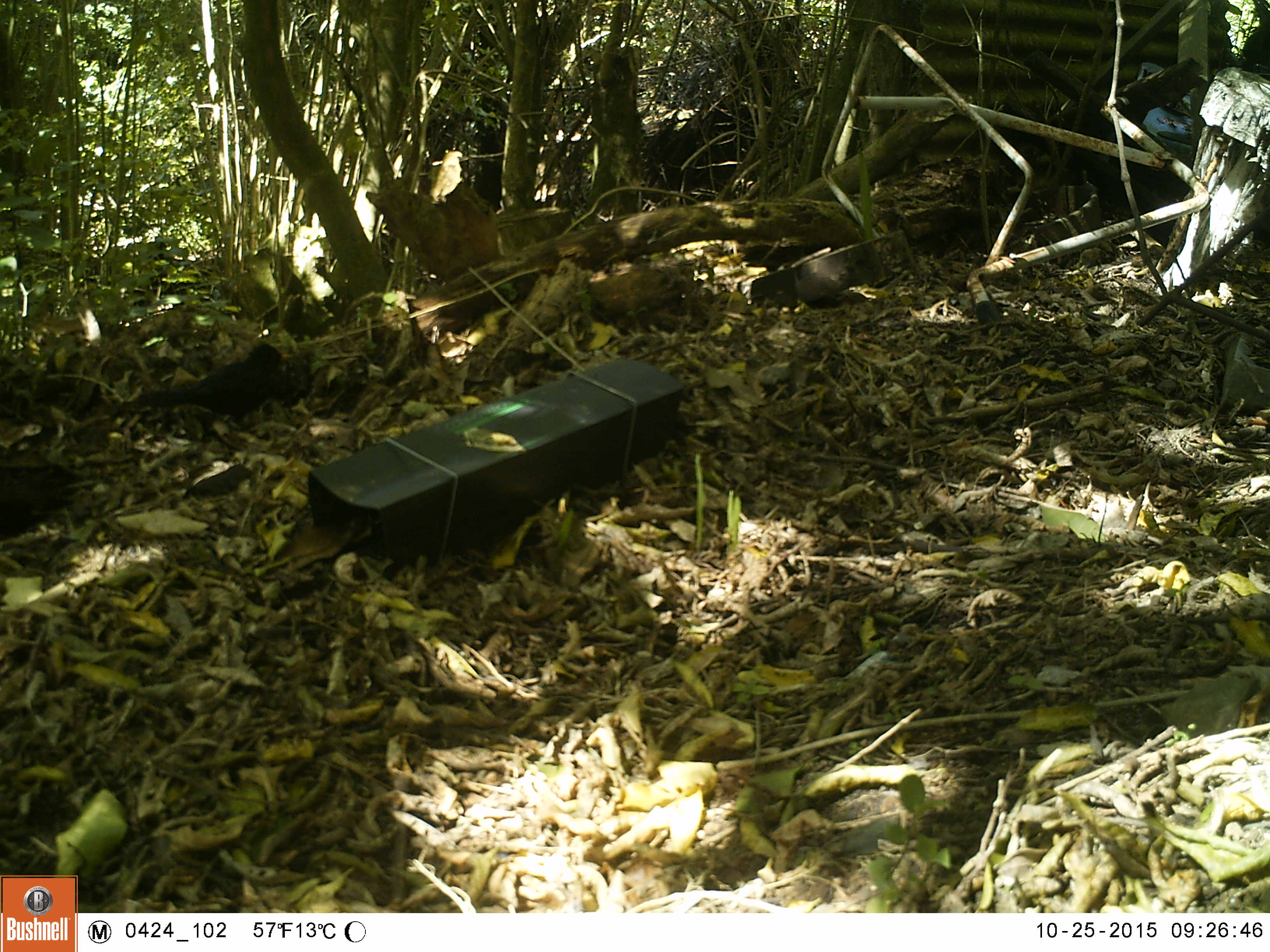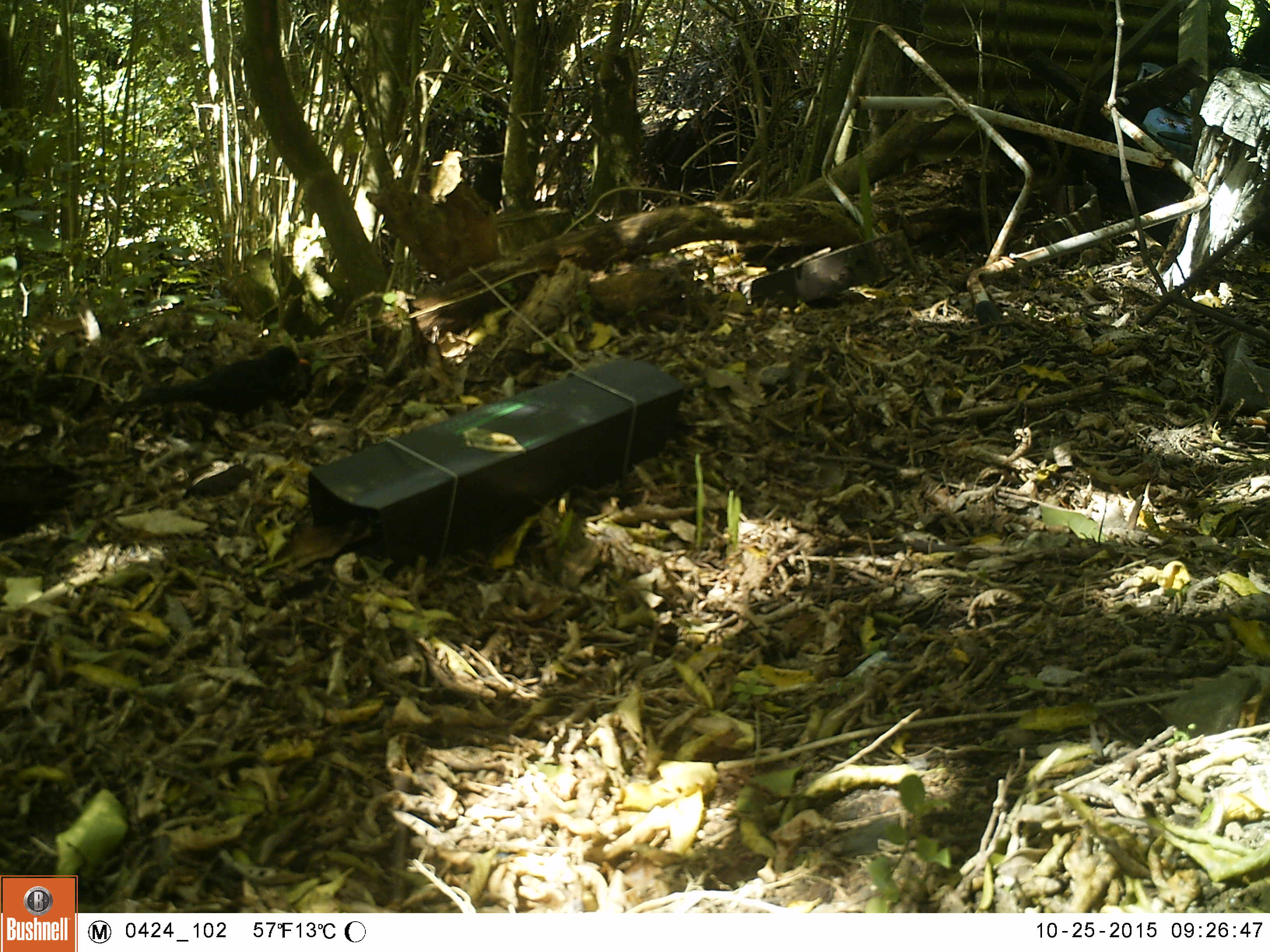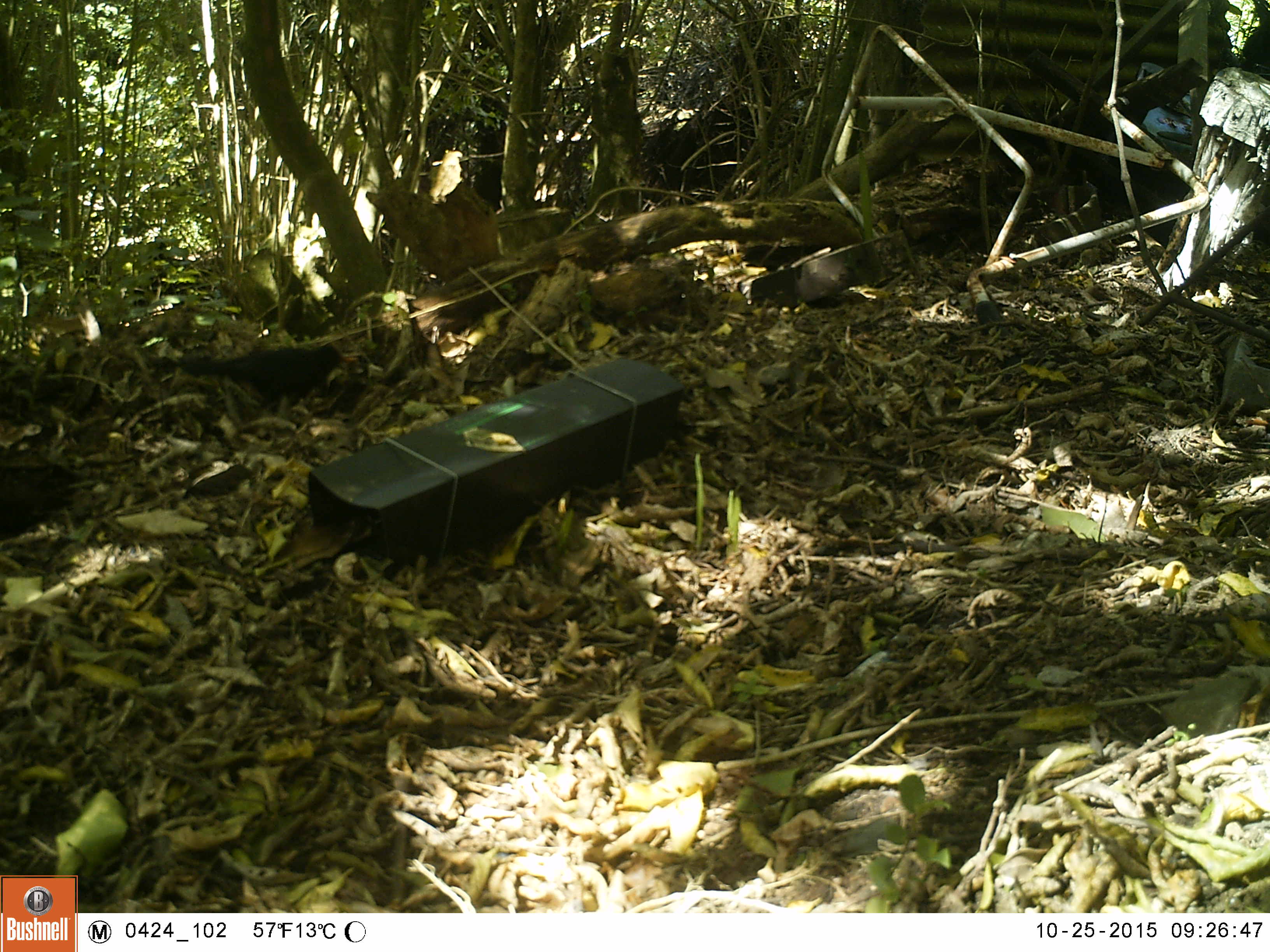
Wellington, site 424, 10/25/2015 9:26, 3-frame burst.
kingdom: Animalia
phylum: Chordata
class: Aves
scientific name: Aves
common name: bird